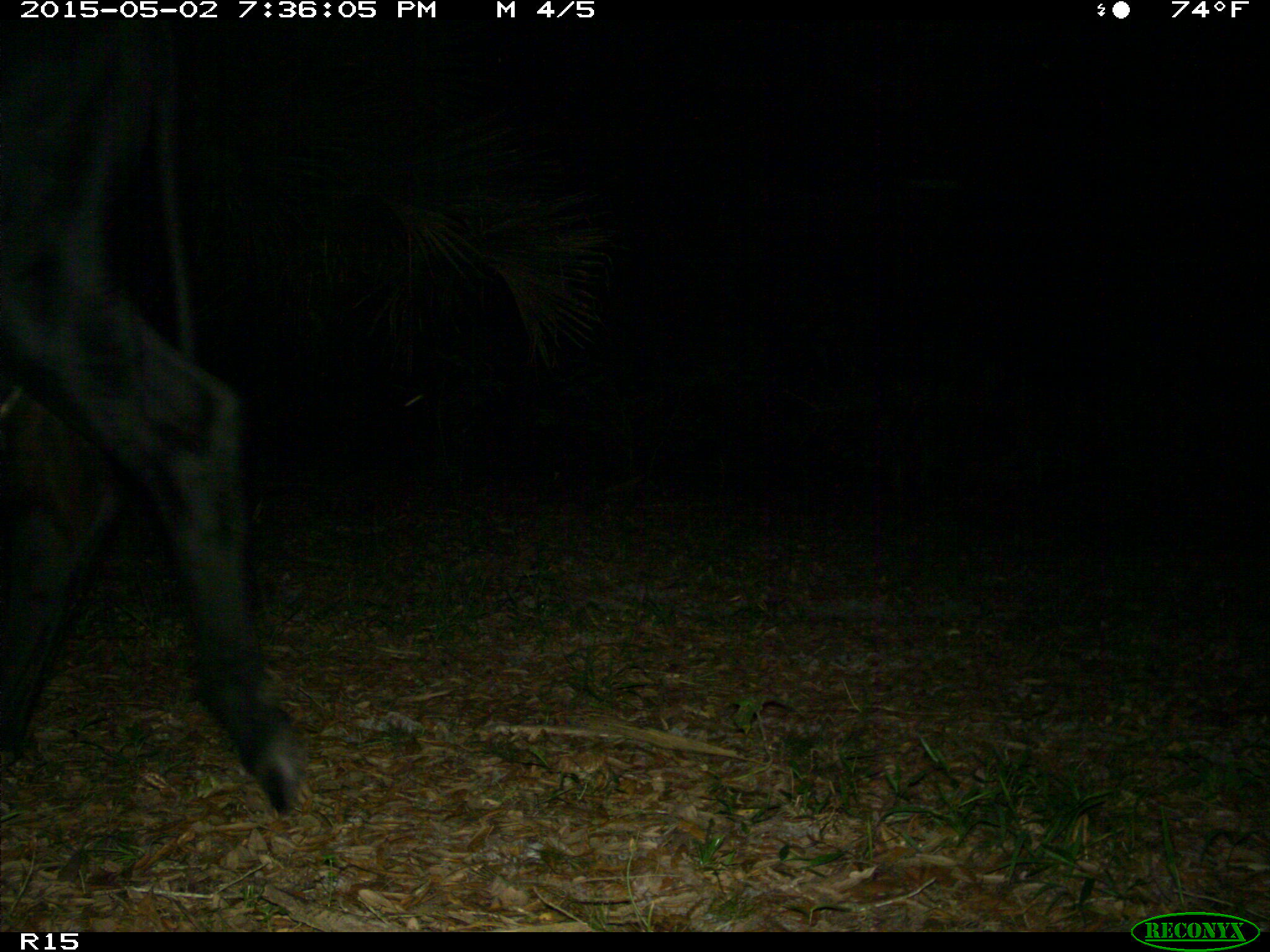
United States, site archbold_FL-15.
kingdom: Animalia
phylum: Chordata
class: Mammalia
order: Artiodactyla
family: Bovidae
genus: Bos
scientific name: Bos taurus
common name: domestic cow